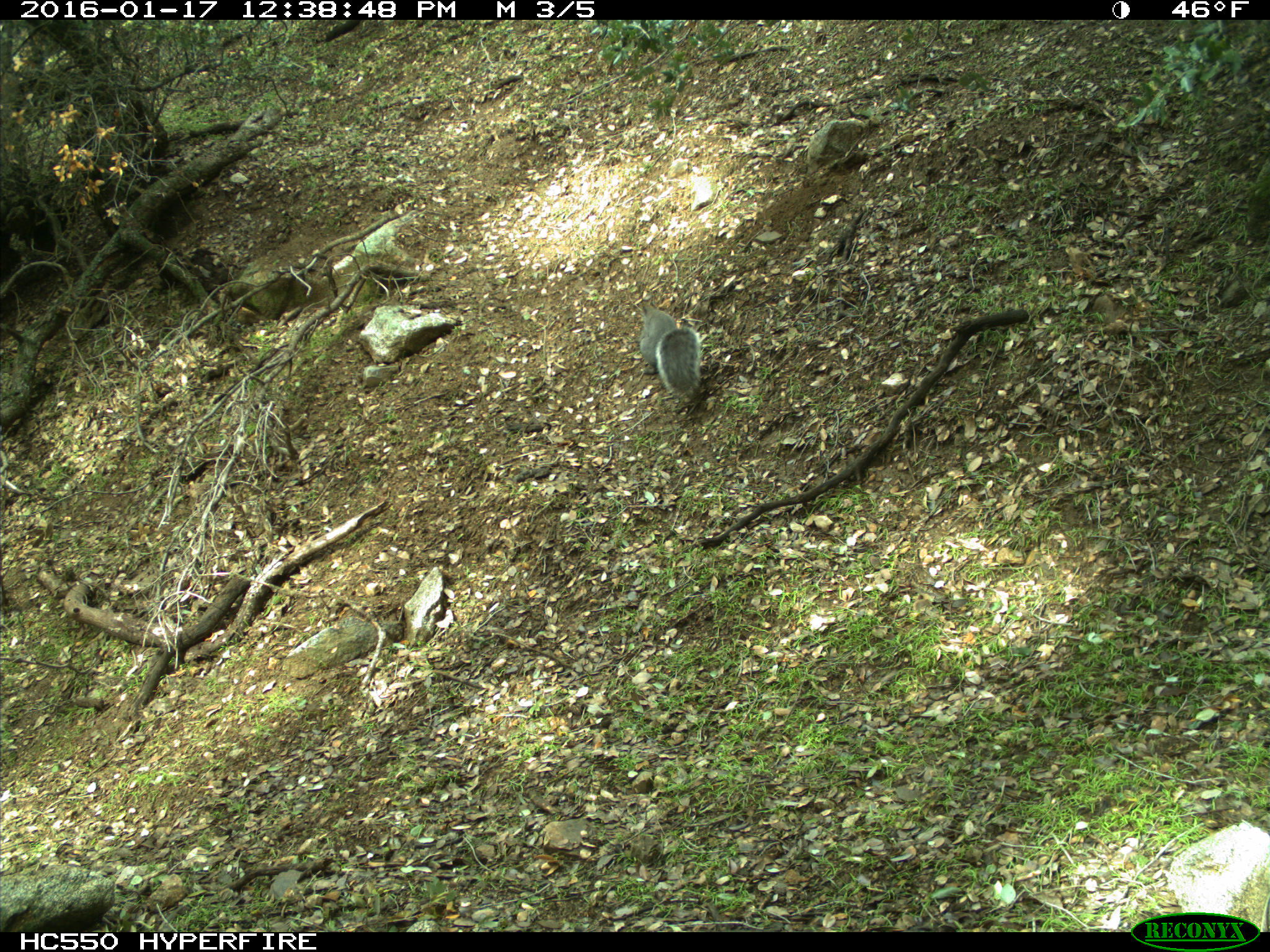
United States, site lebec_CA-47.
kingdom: Animalia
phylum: Chordata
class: Mammalia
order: Rodentia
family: Sciuridae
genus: Sciurus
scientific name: Sciurus carolinensis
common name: eastern gray squirrel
Sciurus carolinensis (eastern gray squirrel).